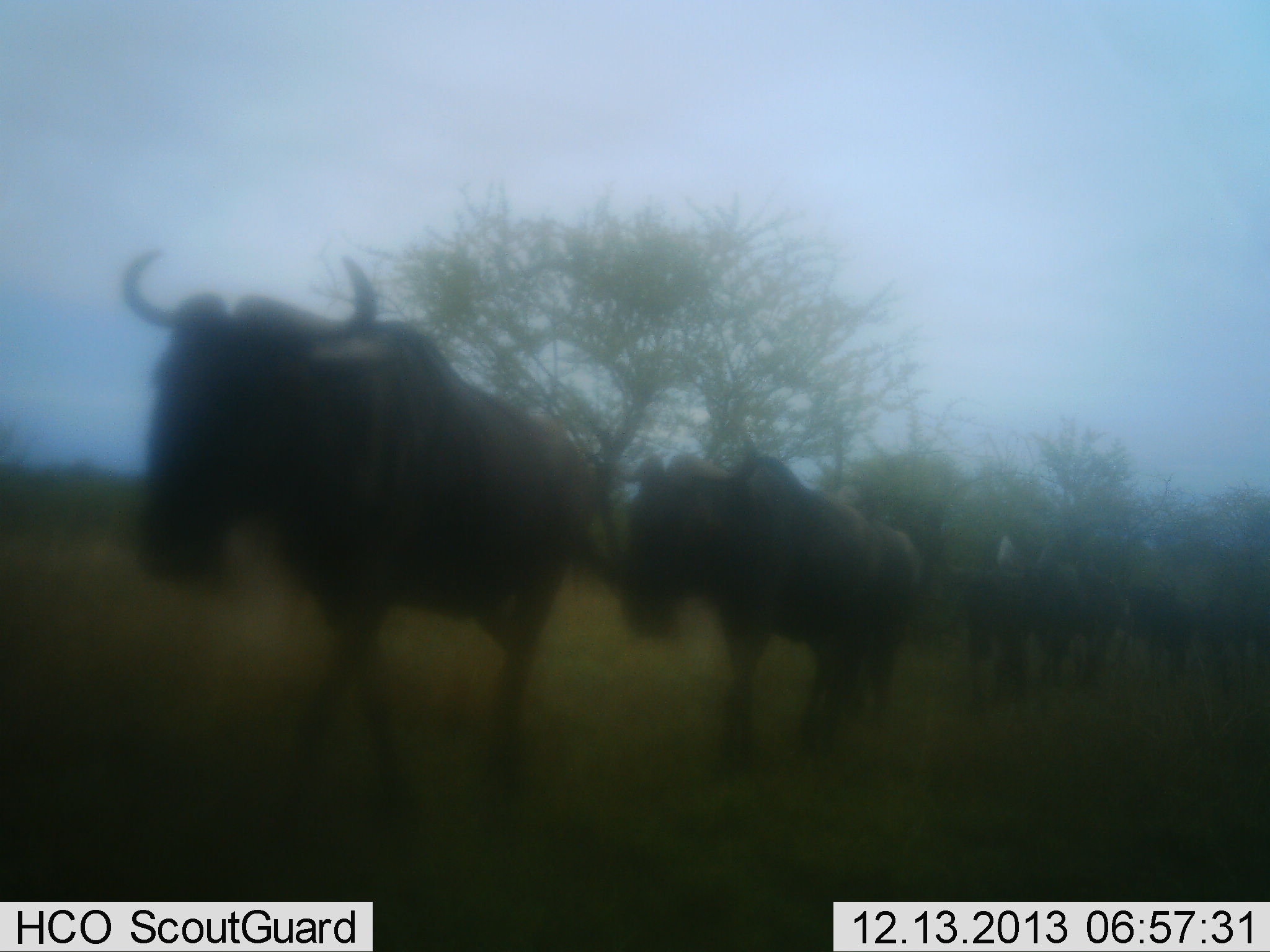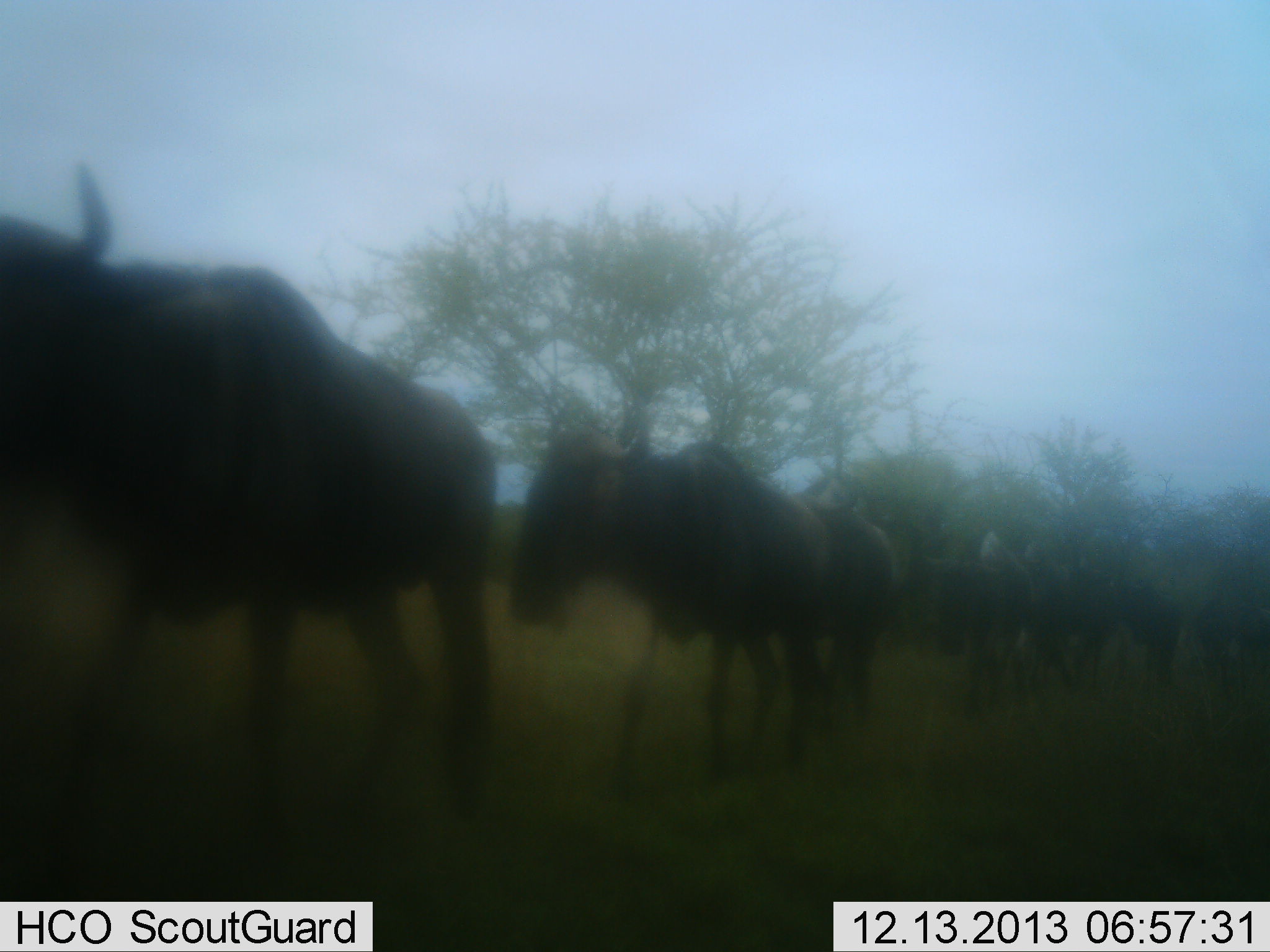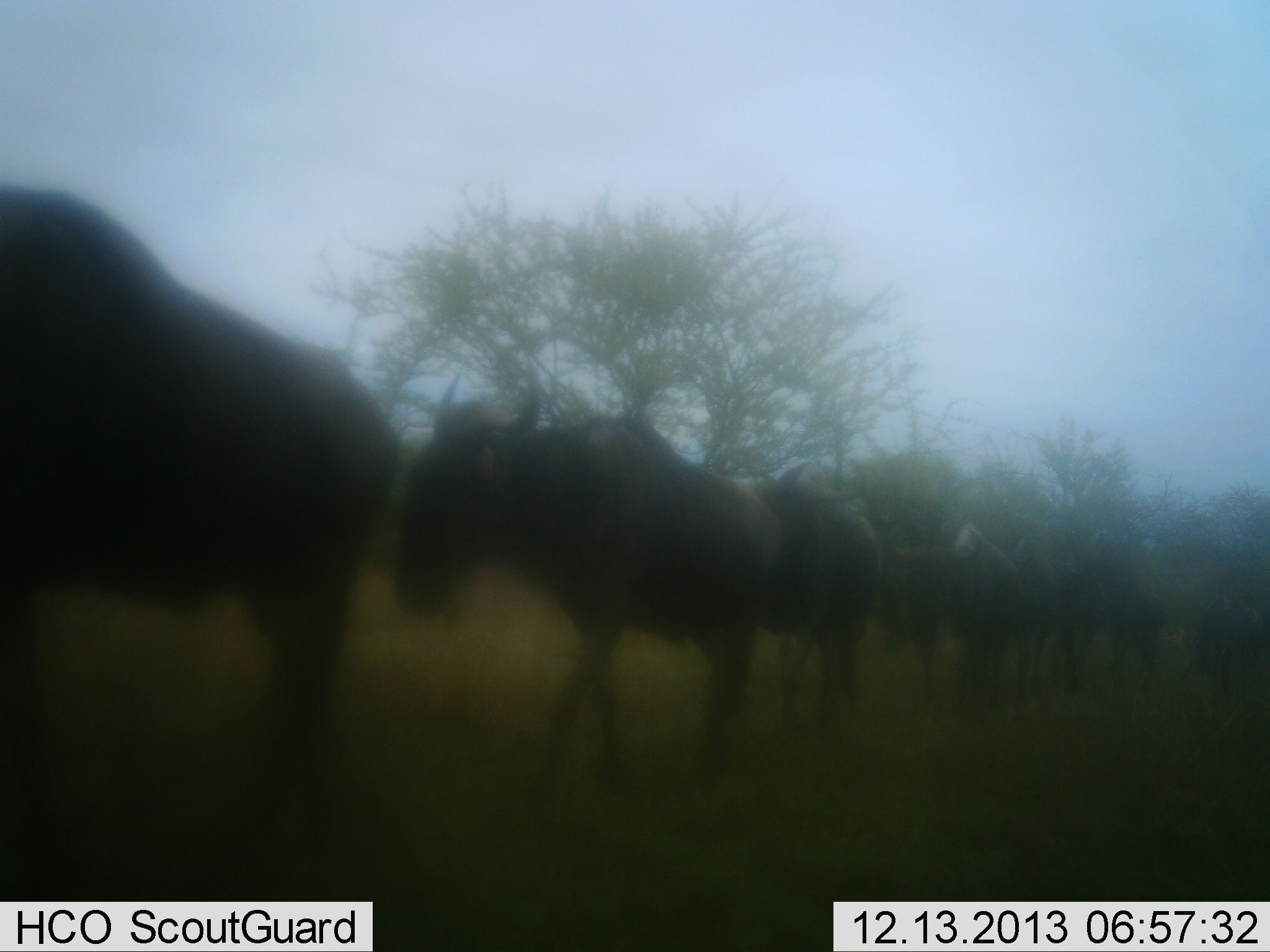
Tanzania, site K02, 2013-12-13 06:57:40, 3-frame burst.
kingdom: Animalia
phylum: Chordata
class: Mammalia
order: Artiodactyla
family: Bovidae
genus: Connochaetes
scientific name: Connochaetes taurinus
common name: blue wildebeest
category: wildebeest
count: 9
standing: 0%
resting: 0%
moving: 100%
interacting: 0%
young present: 0%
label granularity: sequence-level